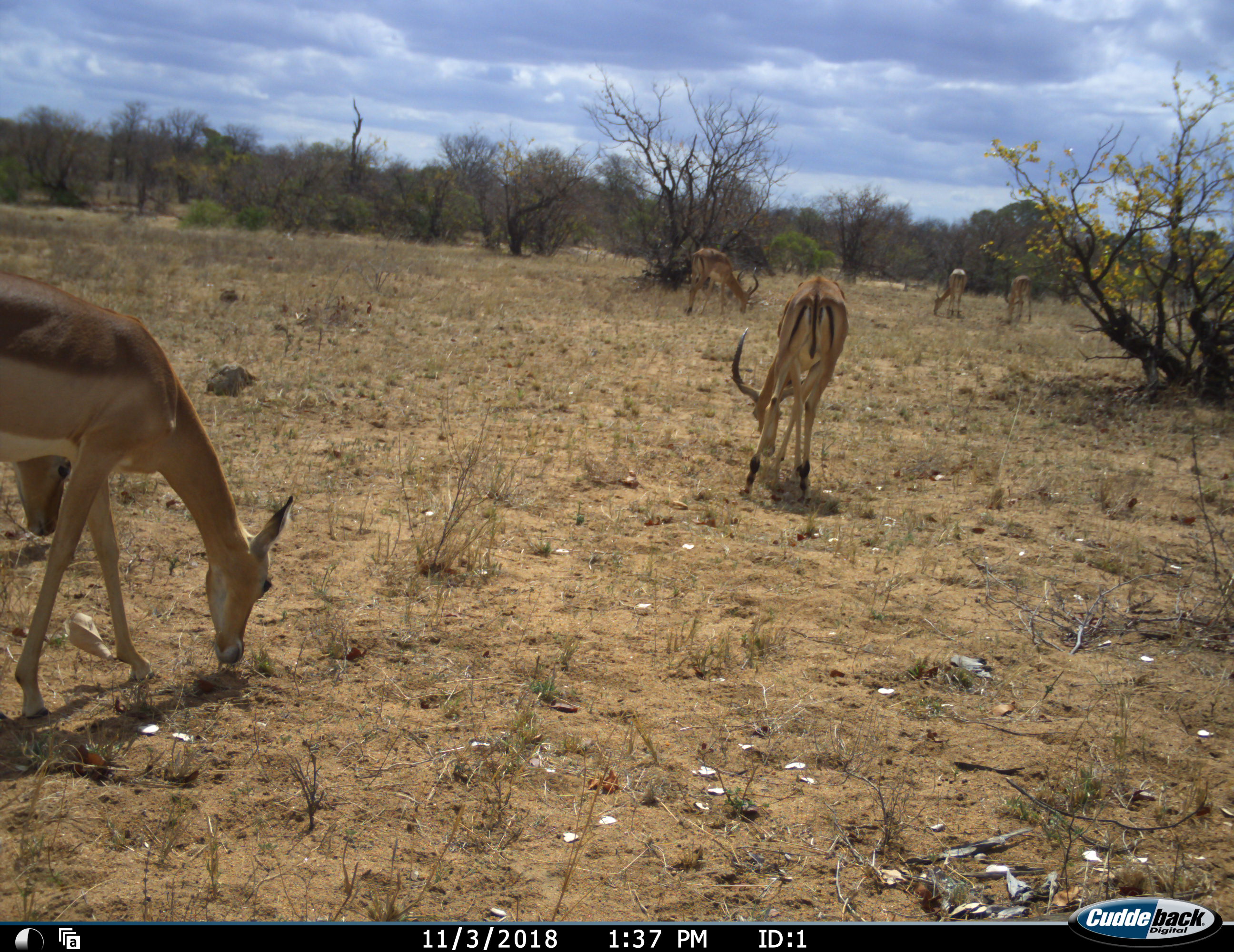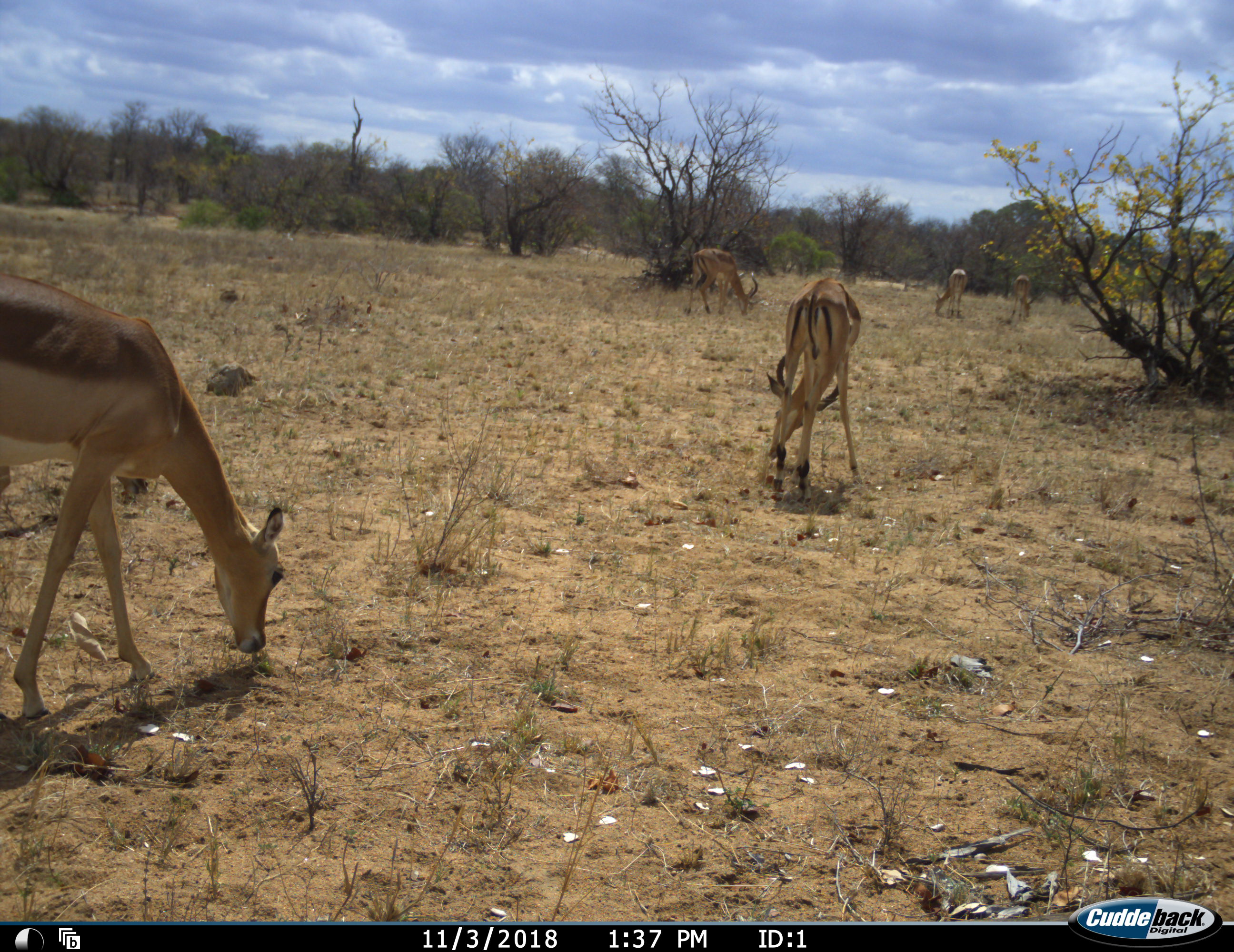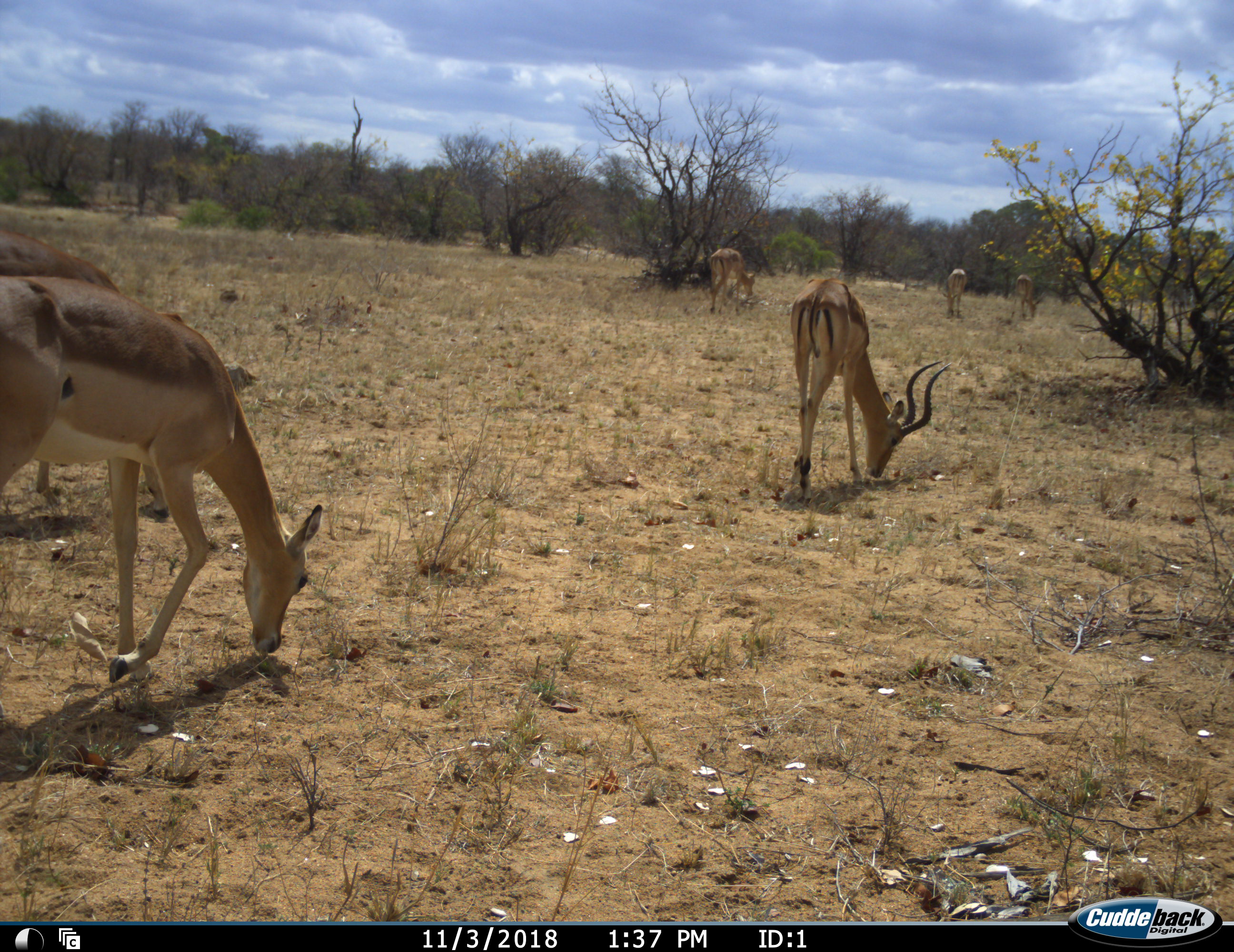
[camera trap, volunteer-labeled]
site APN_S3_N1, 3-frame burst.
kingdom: Animalia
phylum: Chordata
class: Mammalia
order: Artiodactyla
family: Bovidae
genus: Aepyceros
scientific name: Aepyceros melampus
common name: impala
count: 6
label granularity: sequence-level